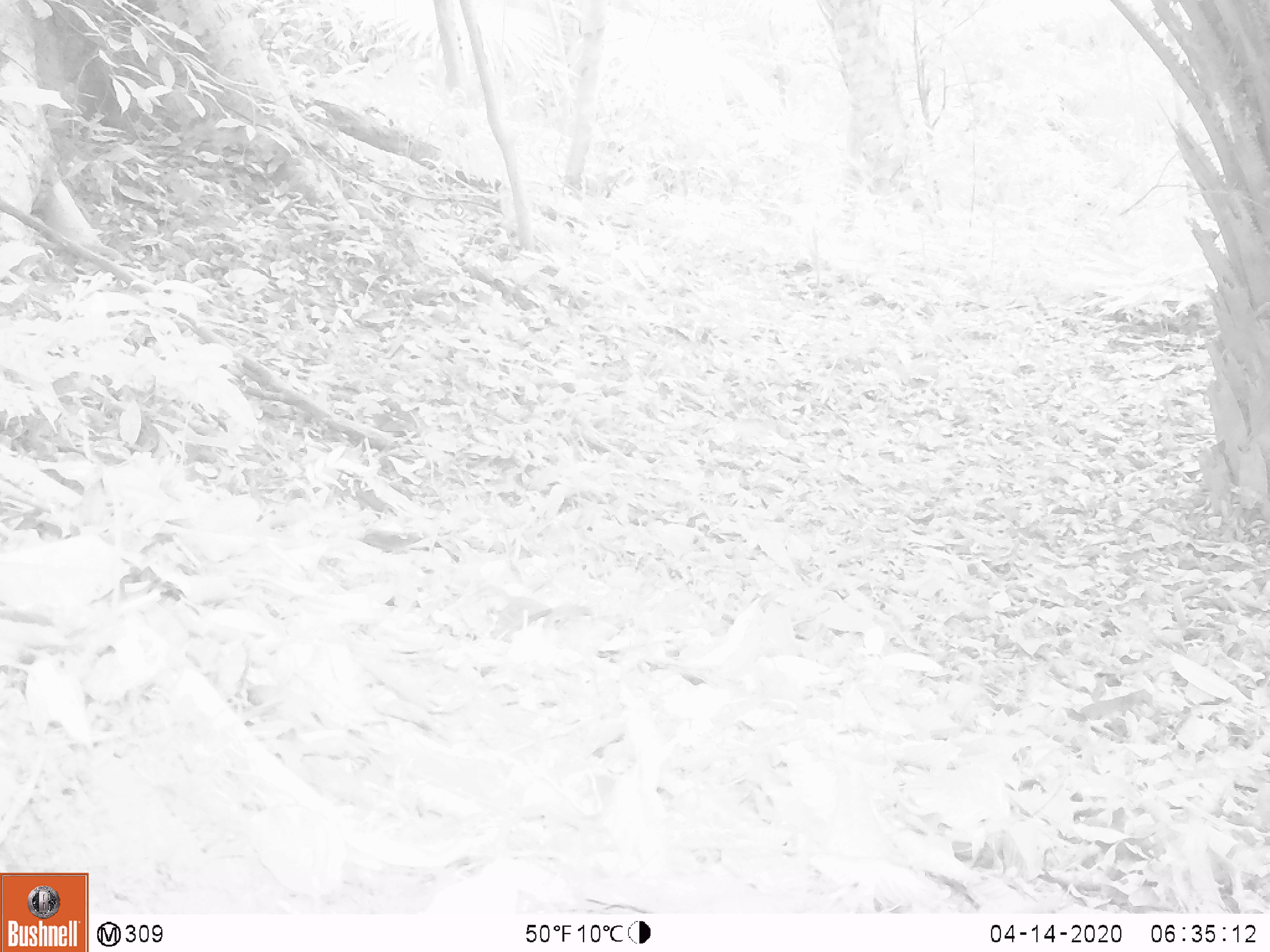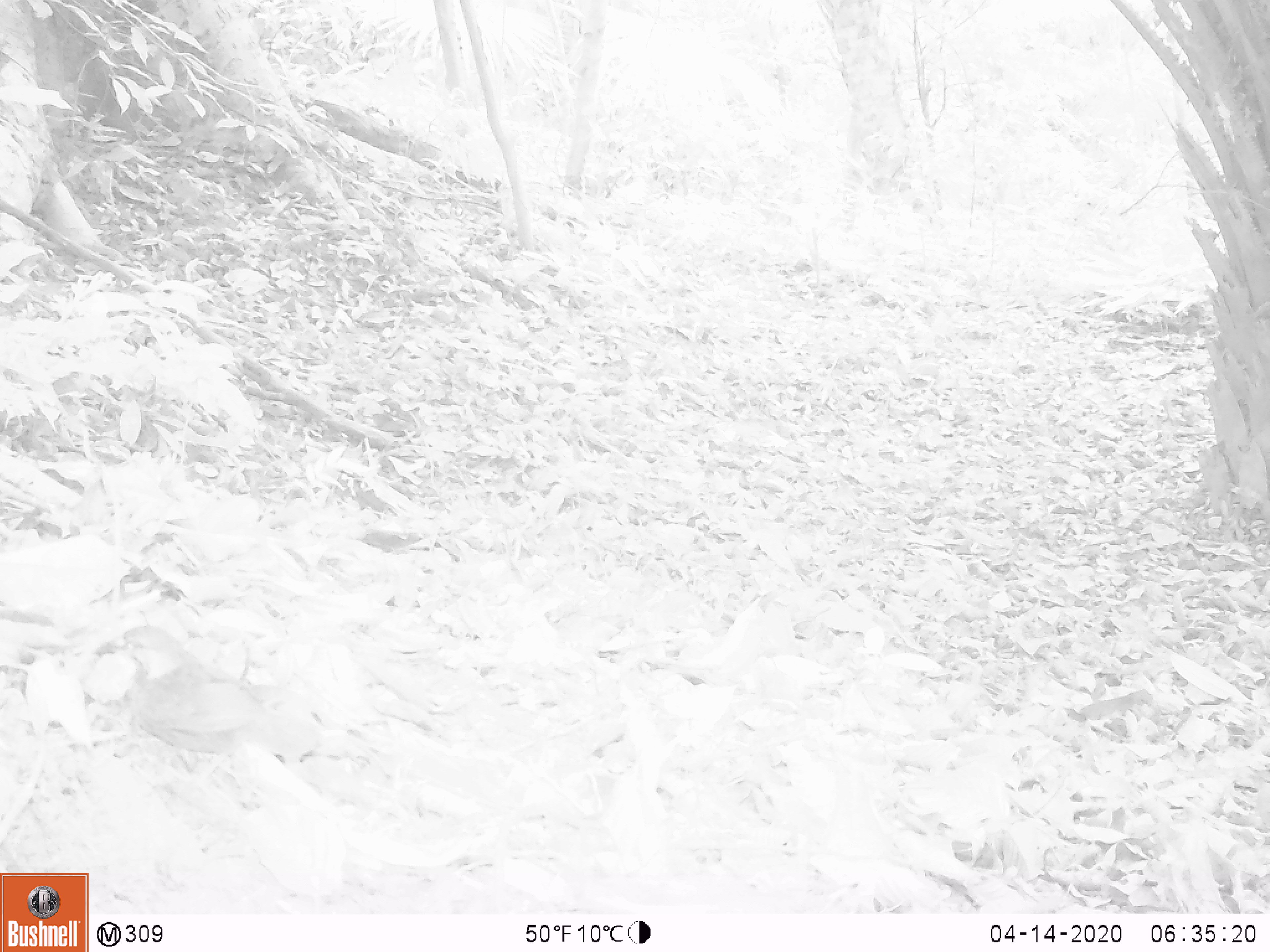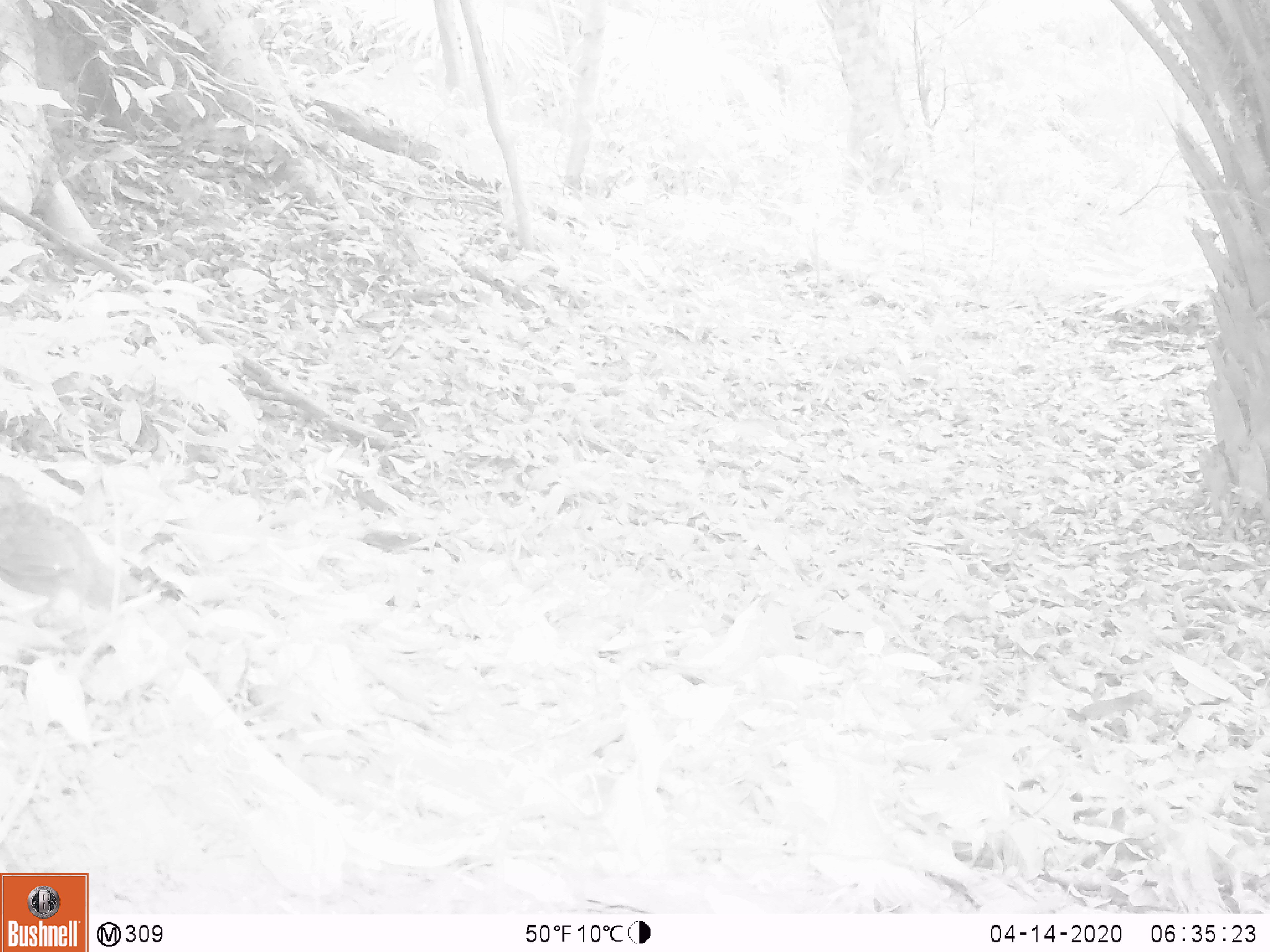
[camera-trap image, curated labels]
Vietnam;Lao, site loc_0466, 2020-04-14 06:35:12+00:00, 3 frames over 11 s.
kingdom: Animalia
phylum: Chordata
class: Aves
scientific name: Aves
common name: bird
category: unidentified bird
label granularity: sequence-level